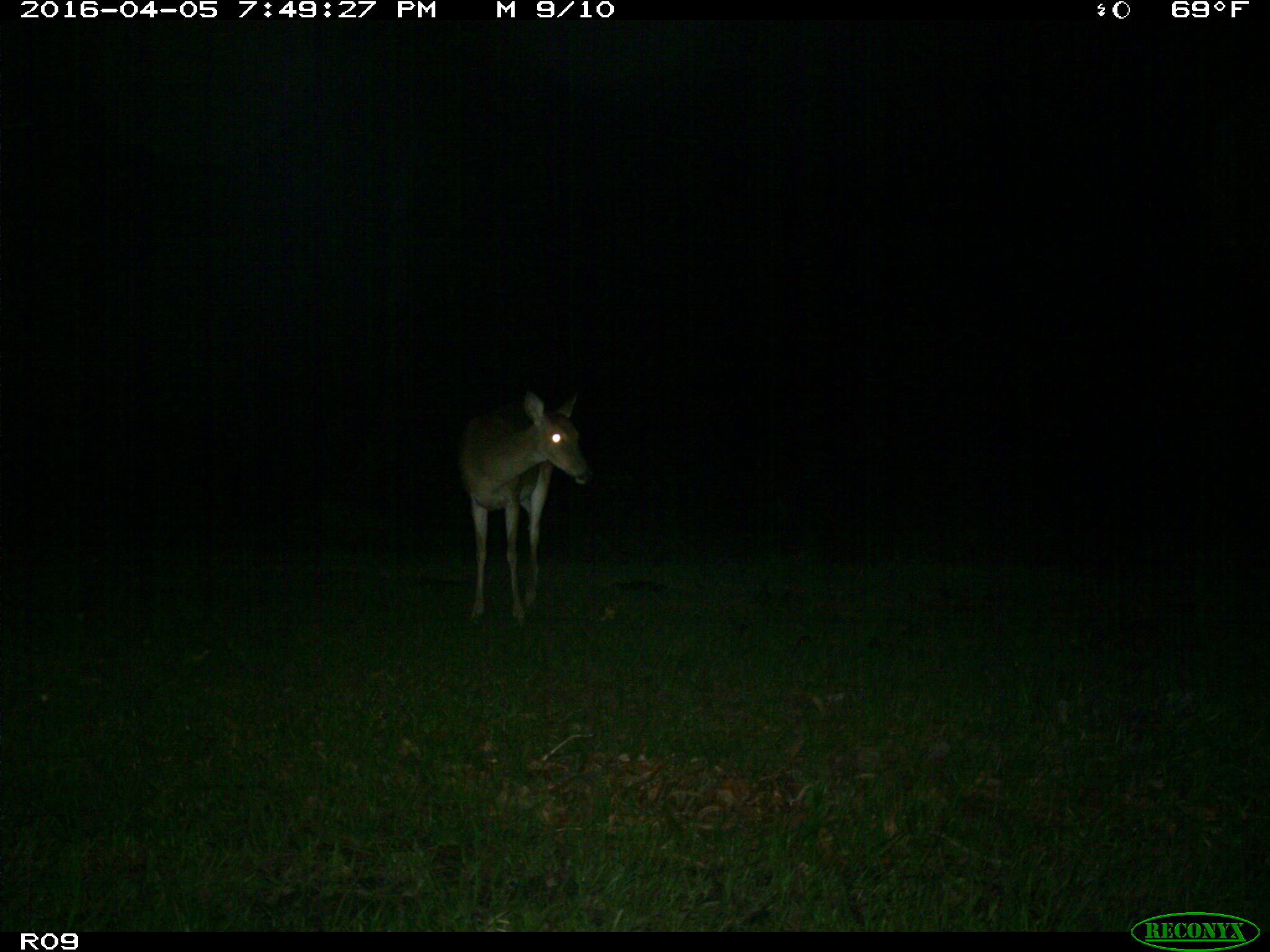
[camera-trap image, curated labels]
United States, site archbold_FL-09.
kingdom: Animalia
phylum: Chordata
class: Mammalia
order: Artiodactyla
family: Cervidae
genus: Odocoileus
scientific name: Odocoileus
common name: deer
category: unidentified deer